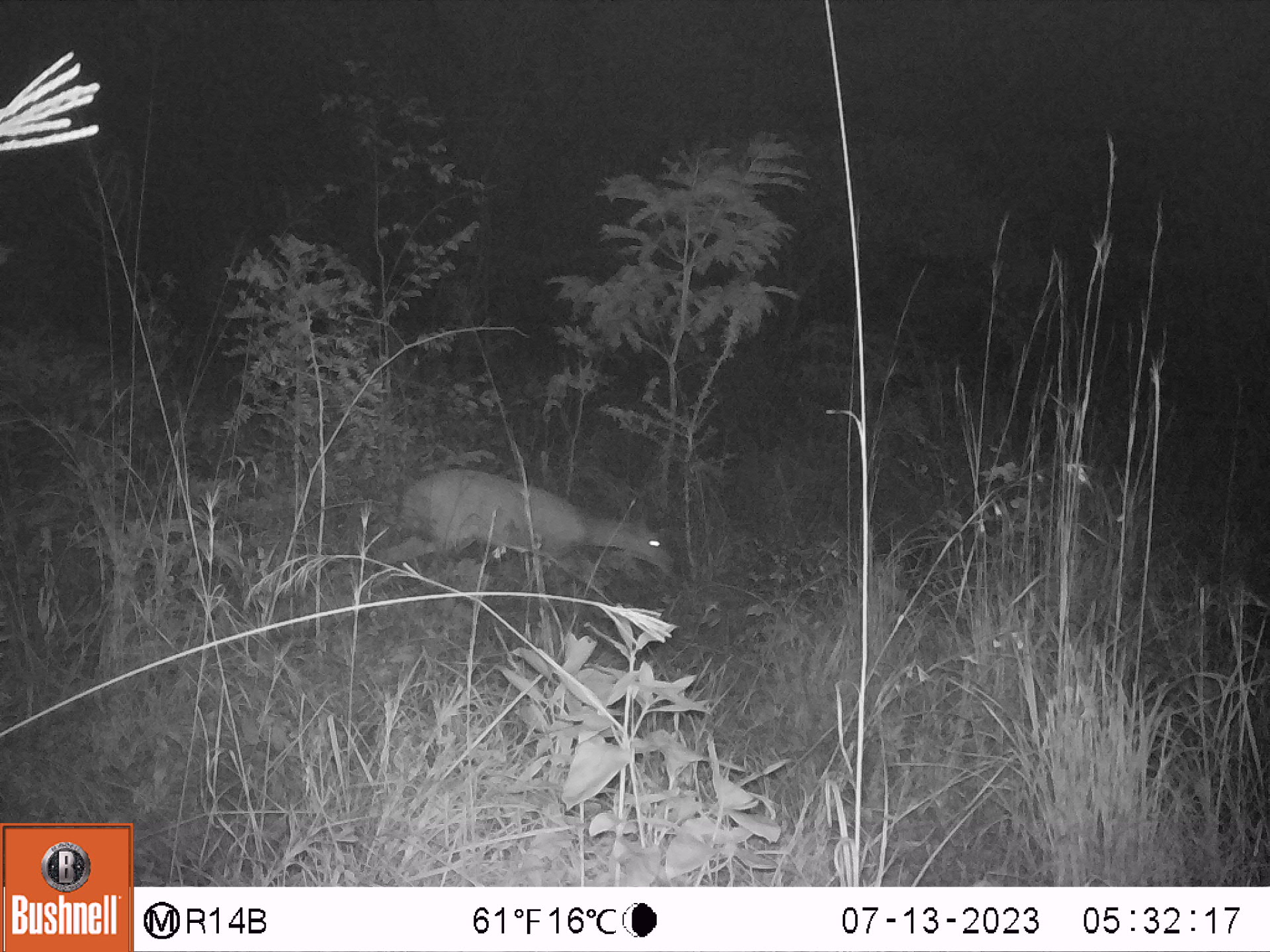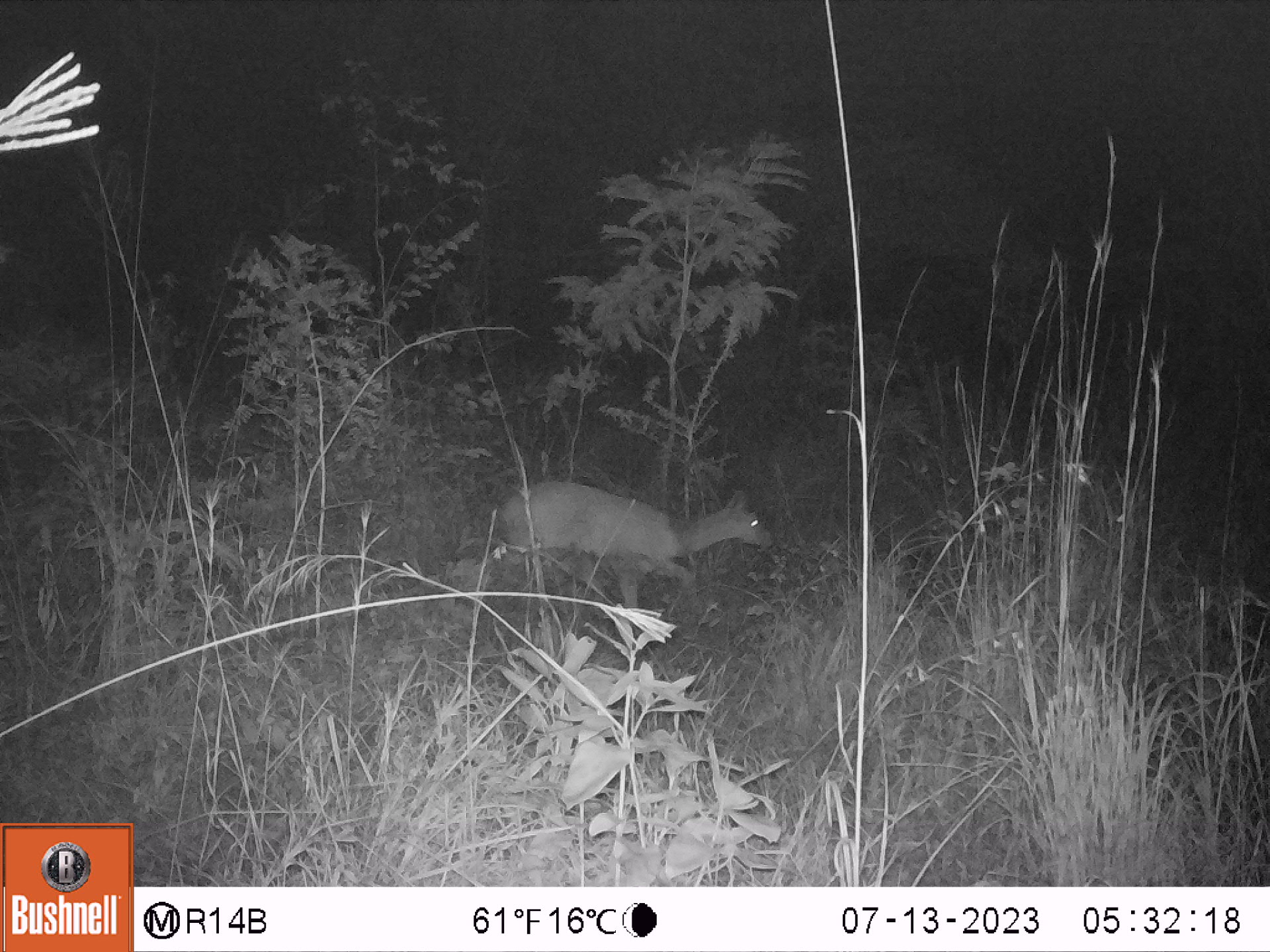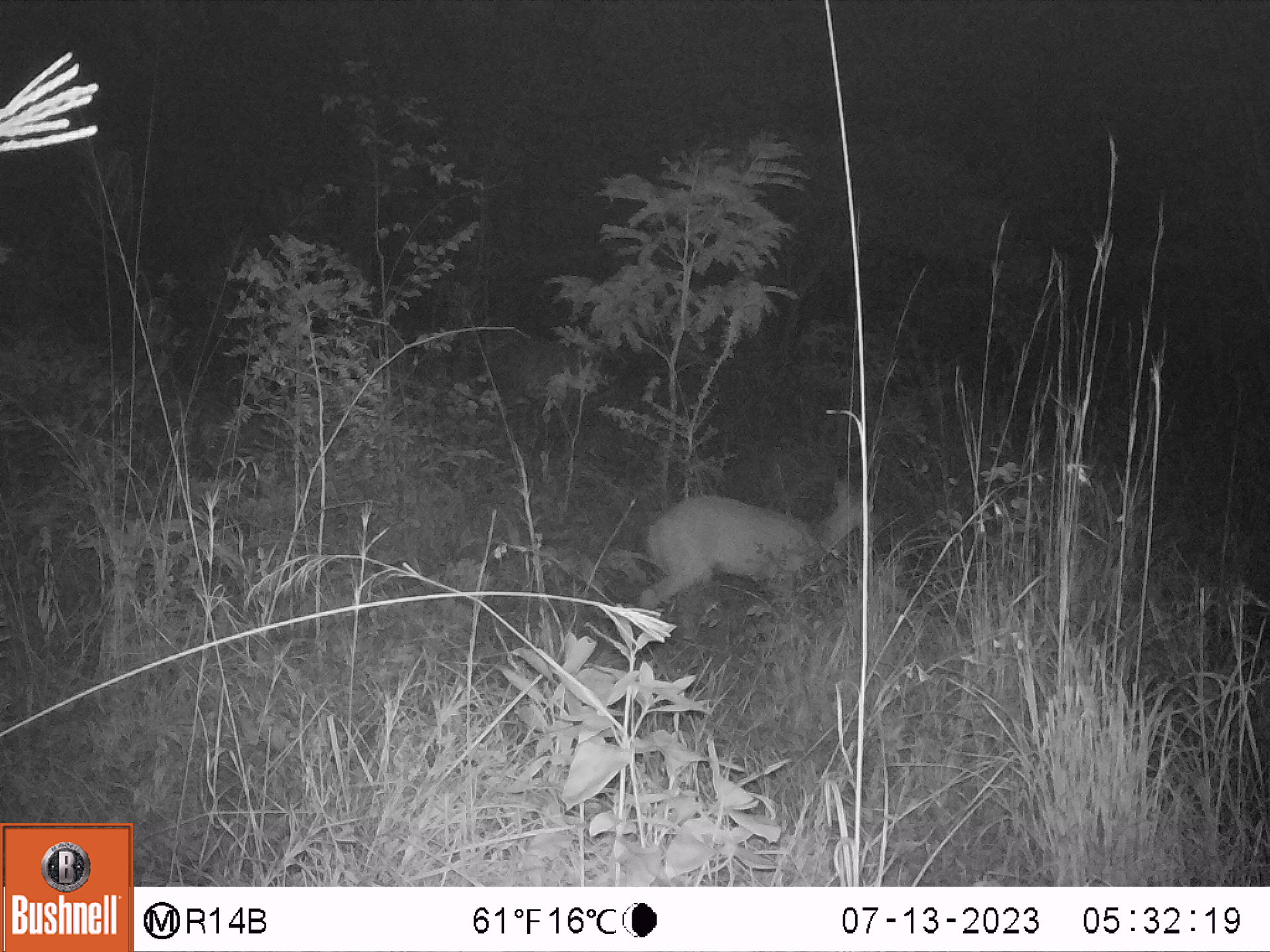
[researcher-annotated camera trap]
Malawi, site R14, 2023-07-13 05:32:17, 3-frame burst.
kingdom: Animalia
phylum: Chordata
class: Mammalia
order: Artiodactyla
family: Bovidae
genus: Tragelaphus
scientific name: Tragelaphus sylvaticus sylvaticus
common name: cape bushbuck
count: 1